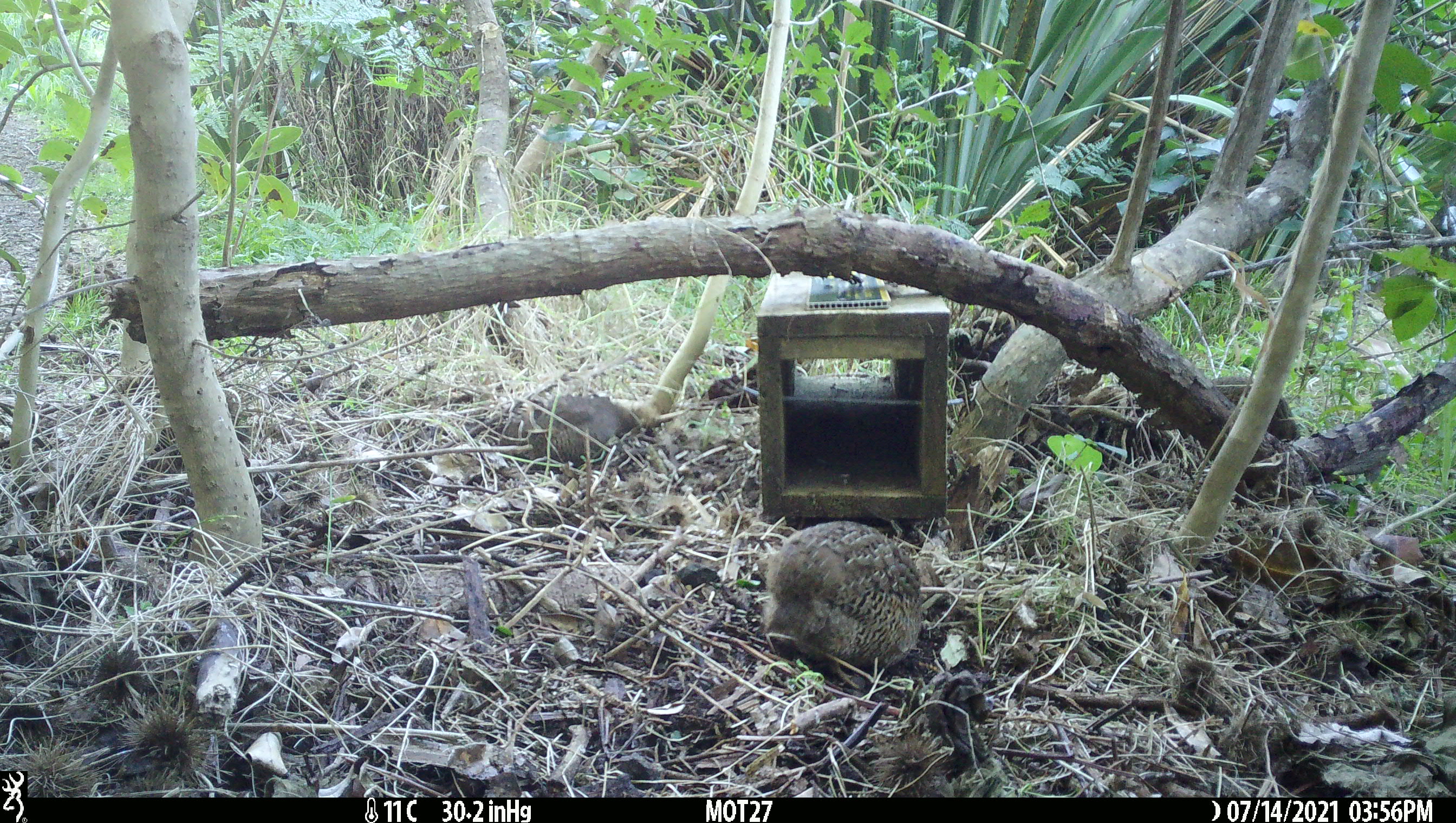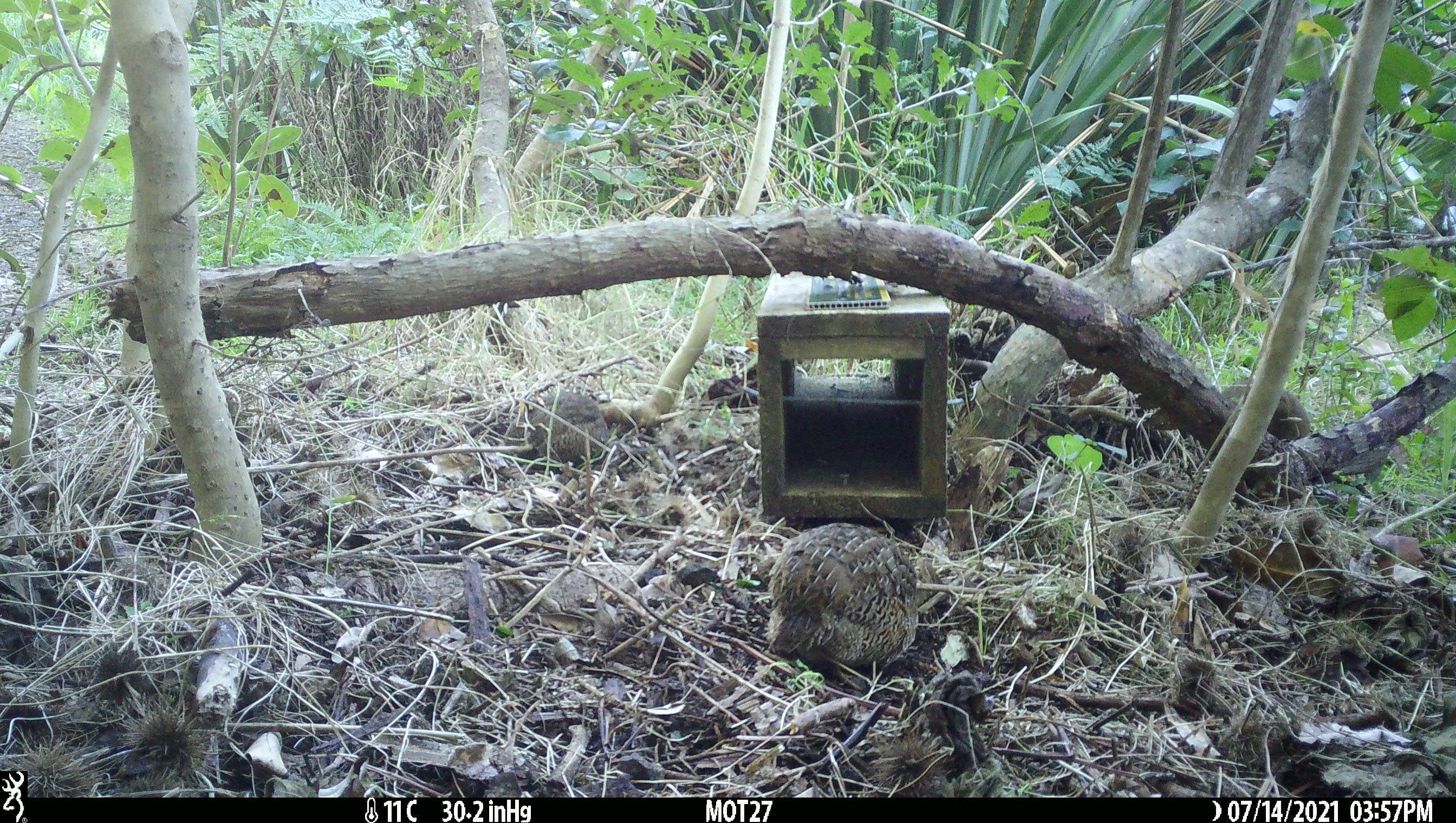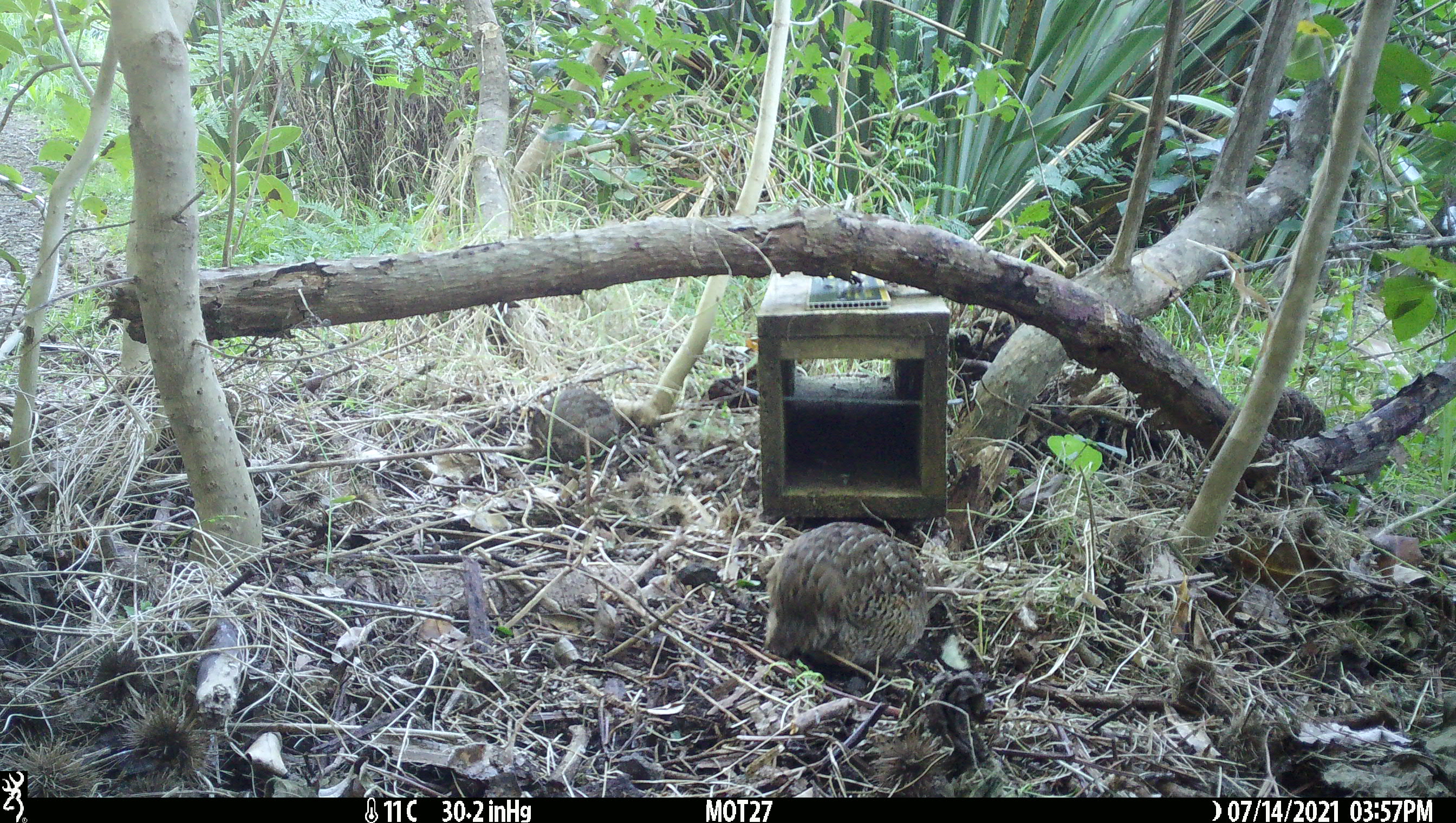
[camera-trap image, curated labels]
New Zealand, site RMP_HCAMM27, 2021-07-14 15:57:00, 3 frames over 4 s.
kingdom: Animalia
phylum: Chordata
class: Aves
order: Galliformes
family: Phasianidae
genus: Synoicus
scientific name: Synoicus ypsilophorus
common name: brown quail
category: quail brown